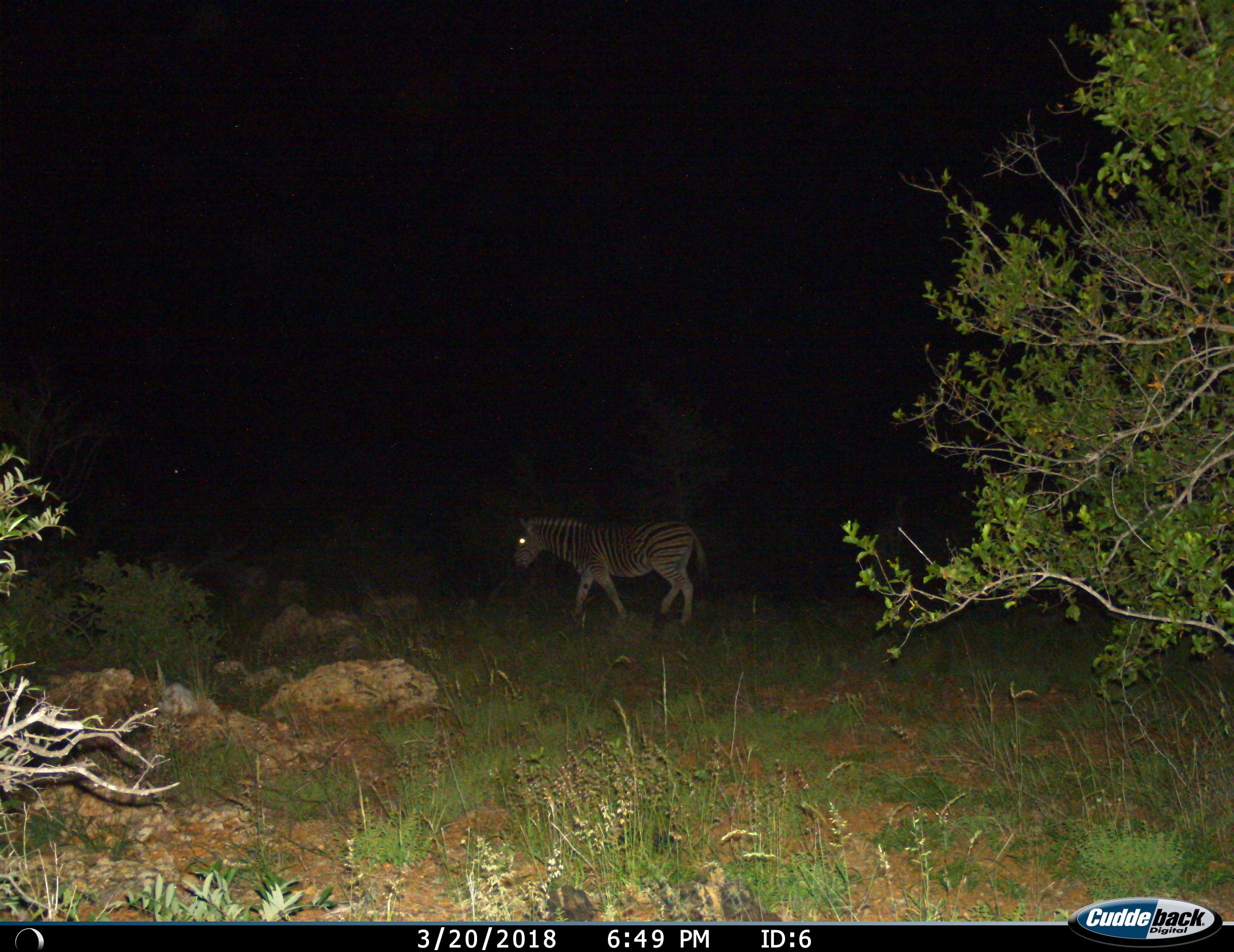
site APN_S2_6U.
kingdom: Animalia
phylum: Chordata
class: Mammalia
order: Perissodactyla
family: Equidae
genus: Equus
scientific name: Equus quagga burchellii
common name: burchell's zebra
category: zebraburchells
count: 1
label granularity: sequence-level